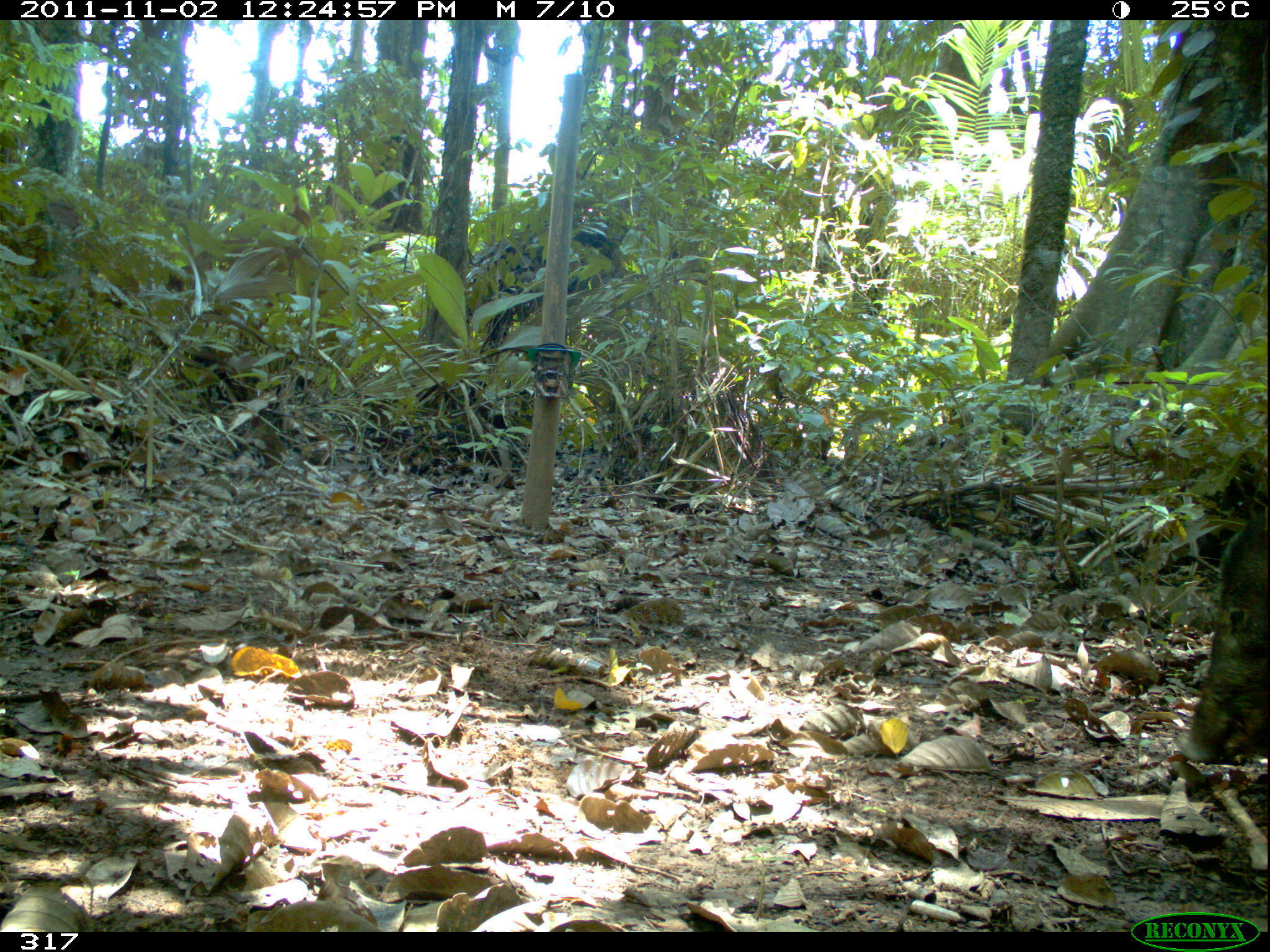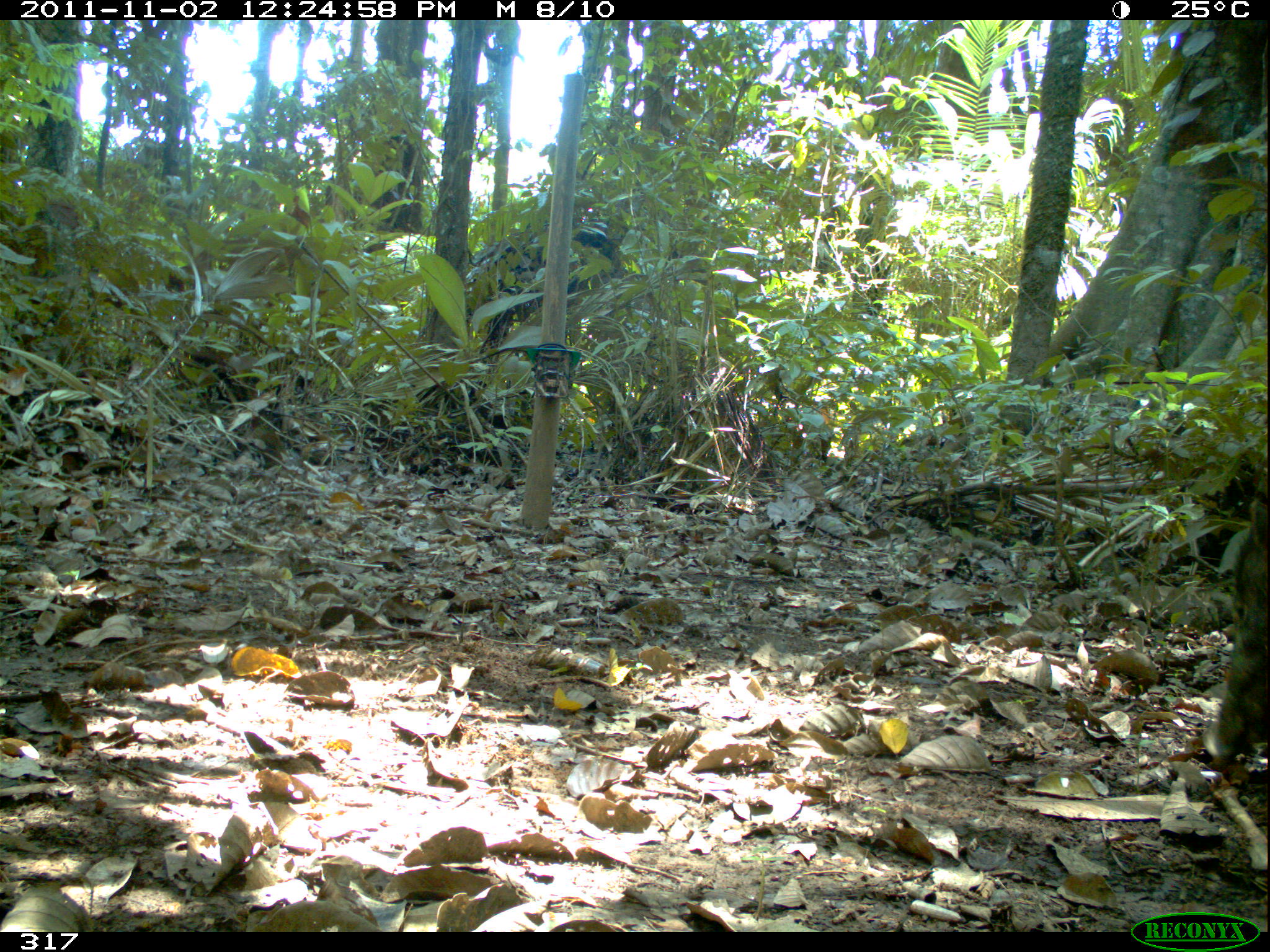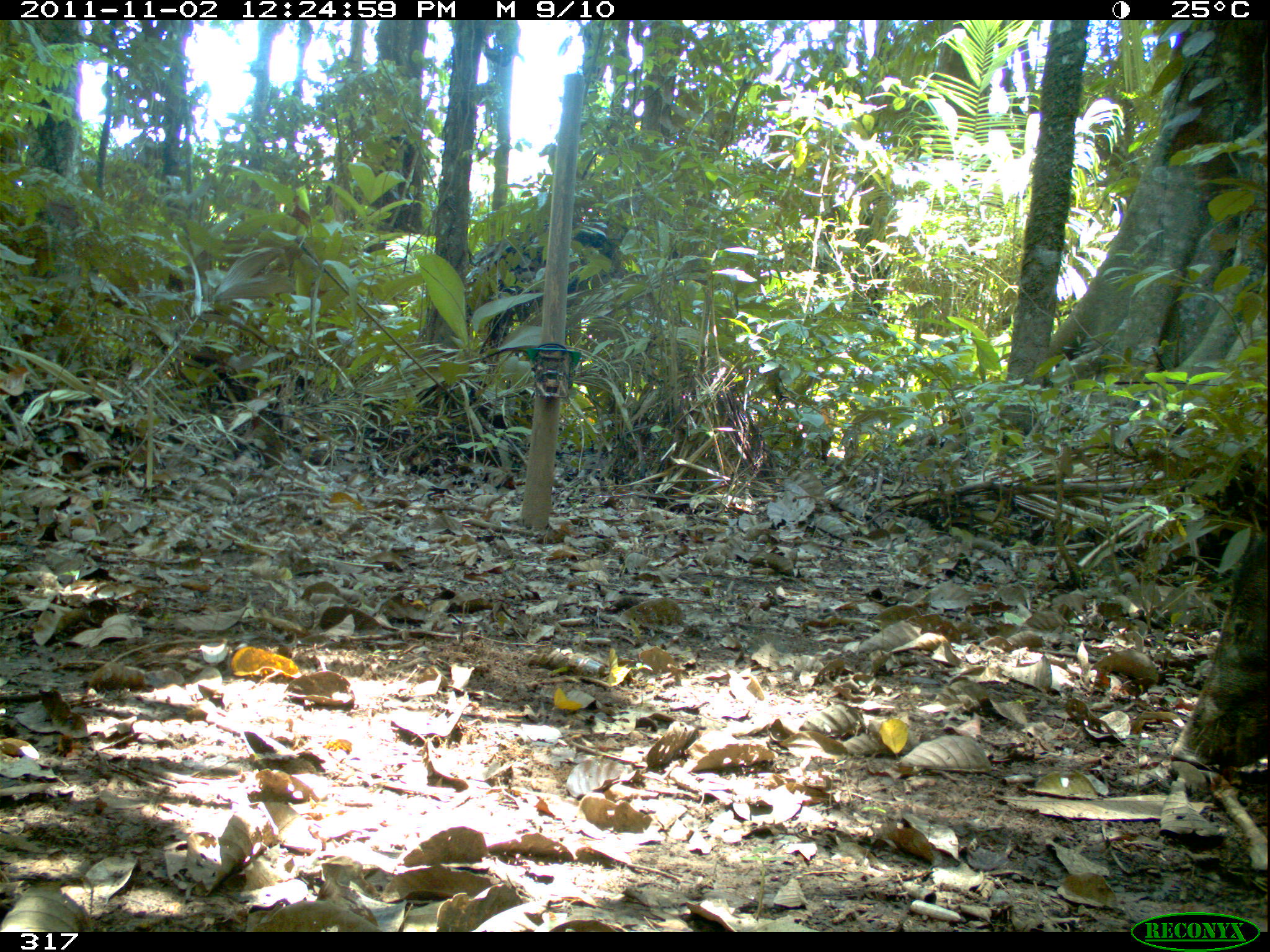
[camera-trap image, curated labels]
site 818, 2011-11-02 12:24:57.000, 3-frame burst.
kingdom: Animalia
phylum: Chordata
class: Mammalia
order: Artiodactyla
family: Tayassuidae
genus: Tayassu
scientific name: Tayassu pecari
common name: white-lipped peccary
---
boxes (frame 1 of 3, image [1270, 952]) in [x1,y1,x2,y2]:
tayassu pecari: [1173,515,1270,769]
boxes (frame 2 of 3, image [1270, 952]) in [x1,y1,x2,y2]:
tayassu pecari: [1199,496,1270,764]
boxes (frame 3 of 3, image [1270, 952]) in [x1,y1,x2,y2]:
tayassu pecari: [1169,526,1270,773]